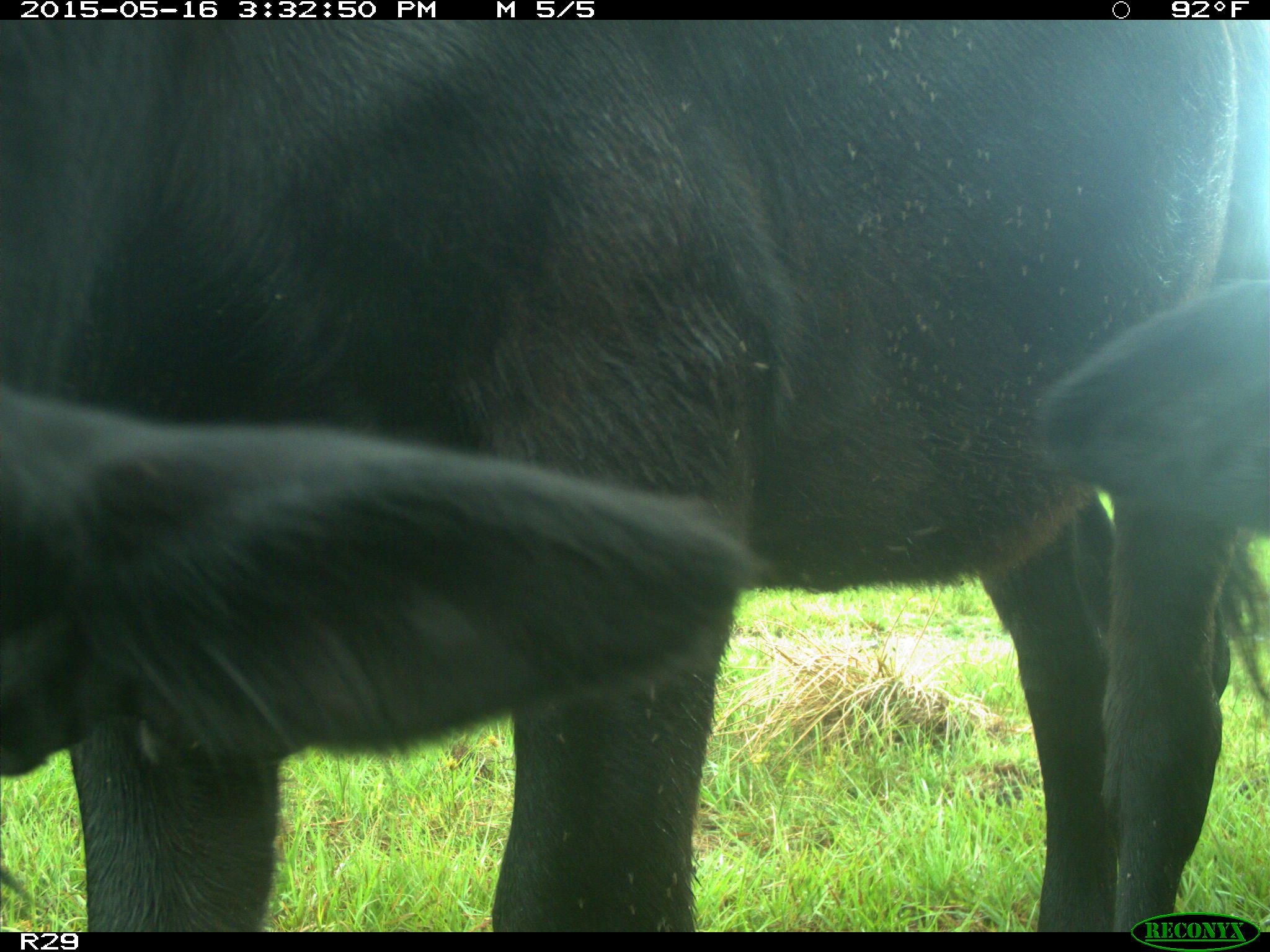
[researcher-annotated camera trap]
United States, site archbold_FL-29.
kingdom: Animalia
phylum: Chordata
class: Mammalia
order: Artiodactyla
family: Bovidae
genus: Bos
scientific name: Bos taurus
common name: domestic cow